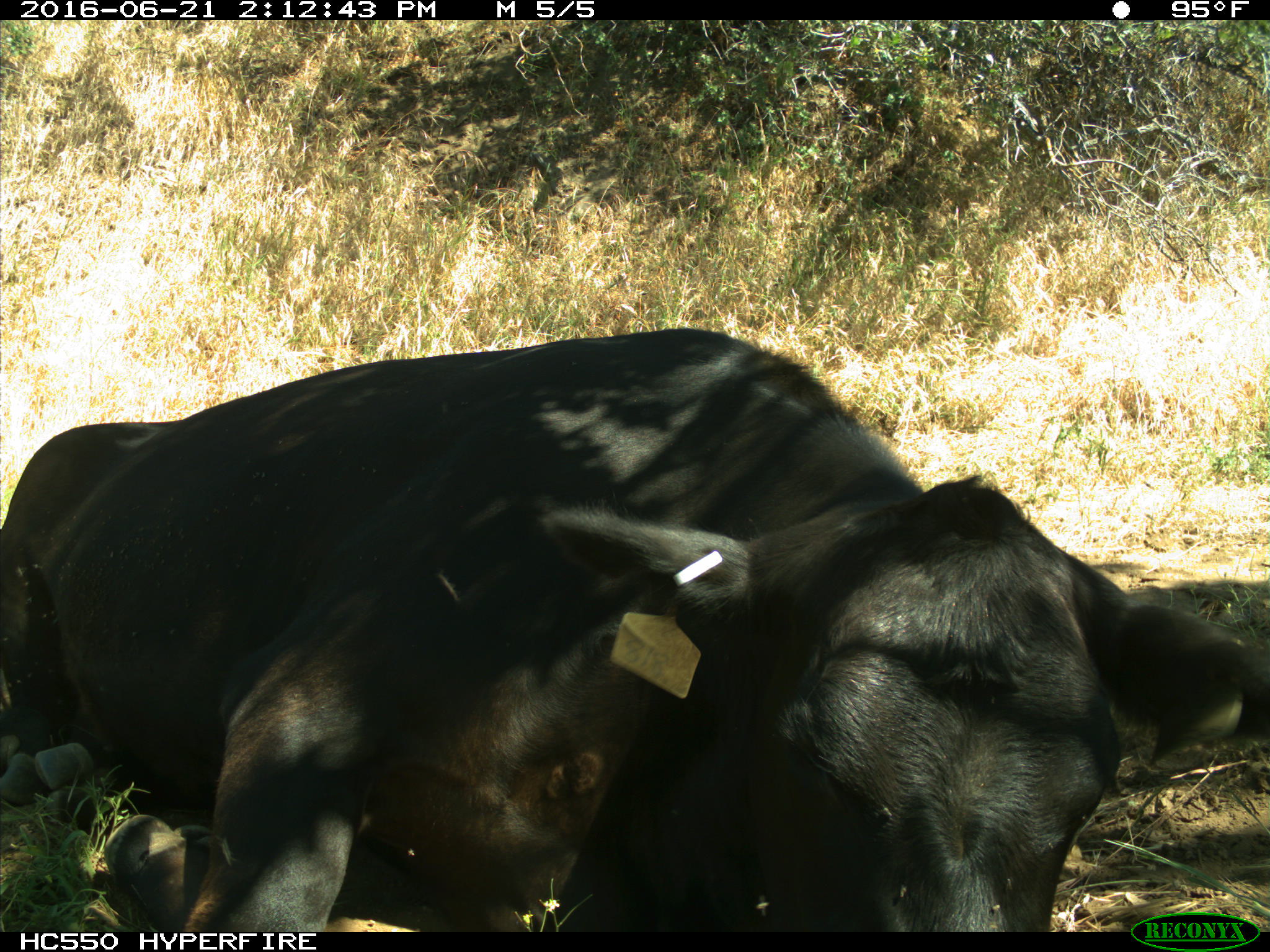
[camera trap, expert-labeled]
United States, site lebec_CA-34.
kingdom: Animalia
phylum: Chordata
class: Mammalia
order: Artiodactyla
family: Bovidae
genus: Bos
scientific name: Bos taurus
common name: domestic cow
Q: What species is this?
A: Bos taurus (domestic cow).